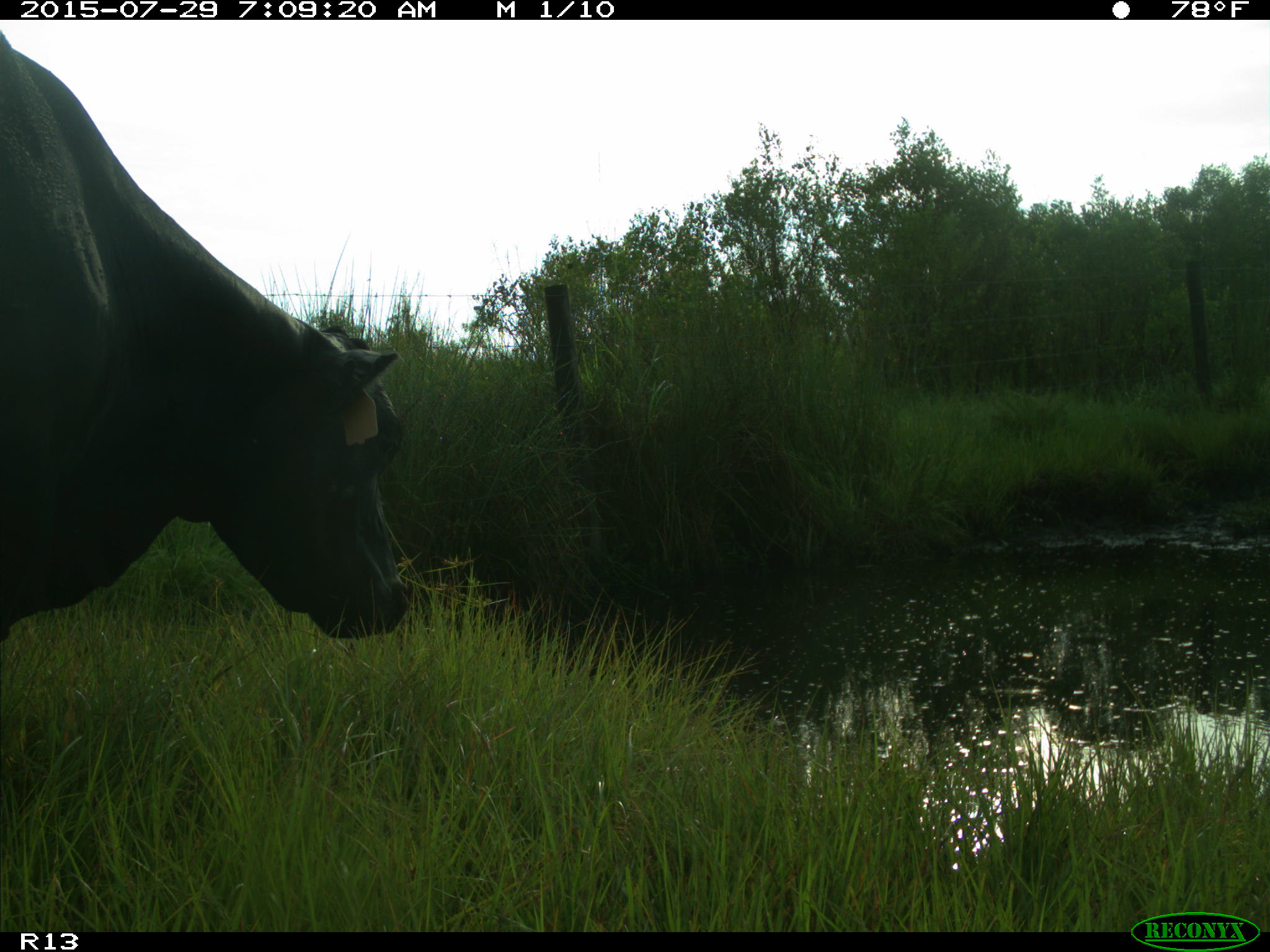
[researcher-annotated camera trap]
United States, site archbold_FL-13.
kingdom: Animalia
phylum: Chordata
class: Mammalia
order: Artiodactyla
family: Bovidae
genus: Bos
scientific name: Bos taurus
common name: domestic cow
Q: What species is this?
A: Bos taurus (domestic cow).